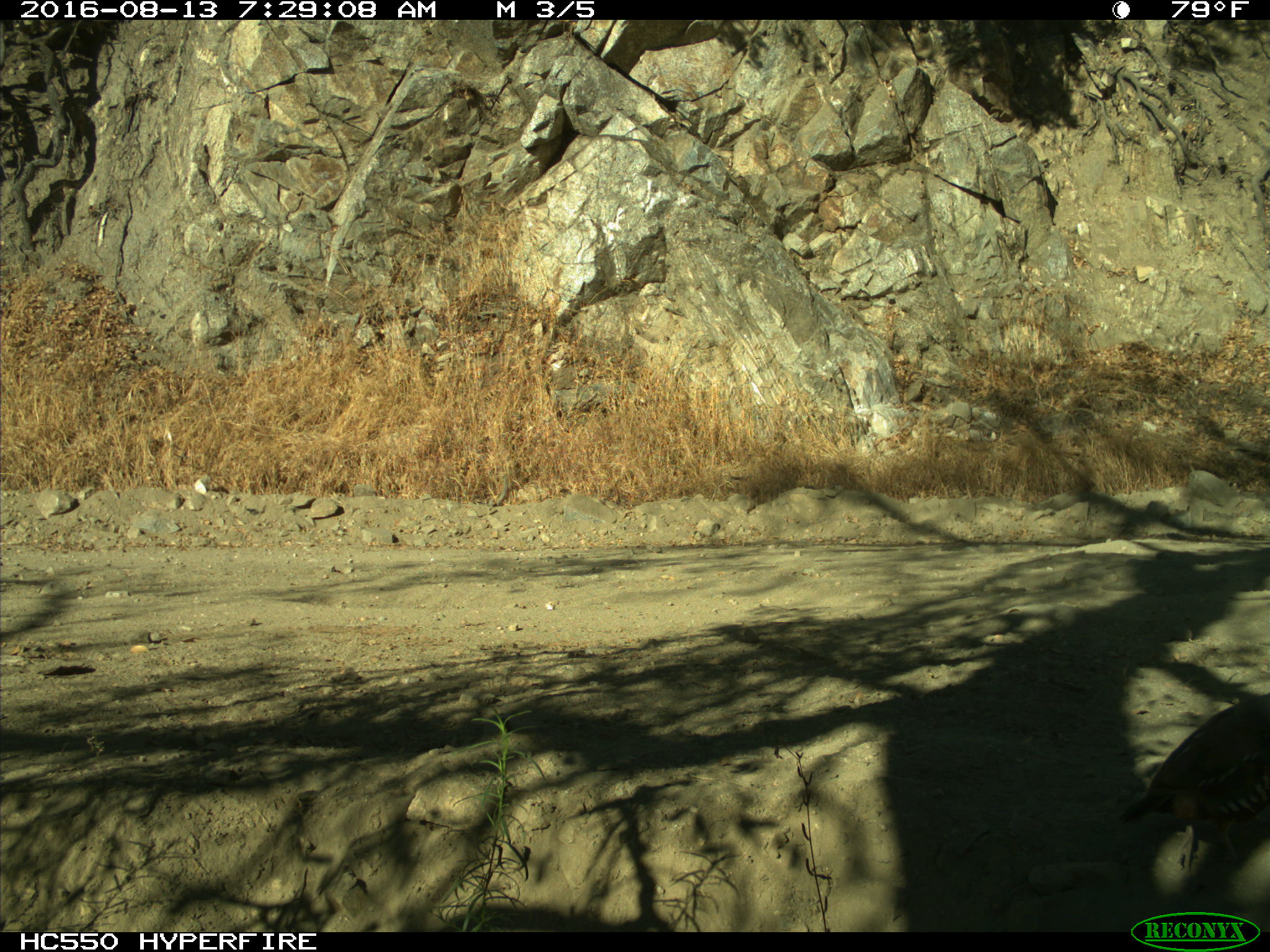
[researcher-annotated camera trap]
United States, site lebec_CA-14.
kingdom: Animalia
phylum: Chordata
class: Aves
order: Galliformes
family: Odontophoridae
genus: Callipepla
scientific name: Callipepla californica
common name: california quail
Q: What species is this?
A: Callipepla californica (california quail).